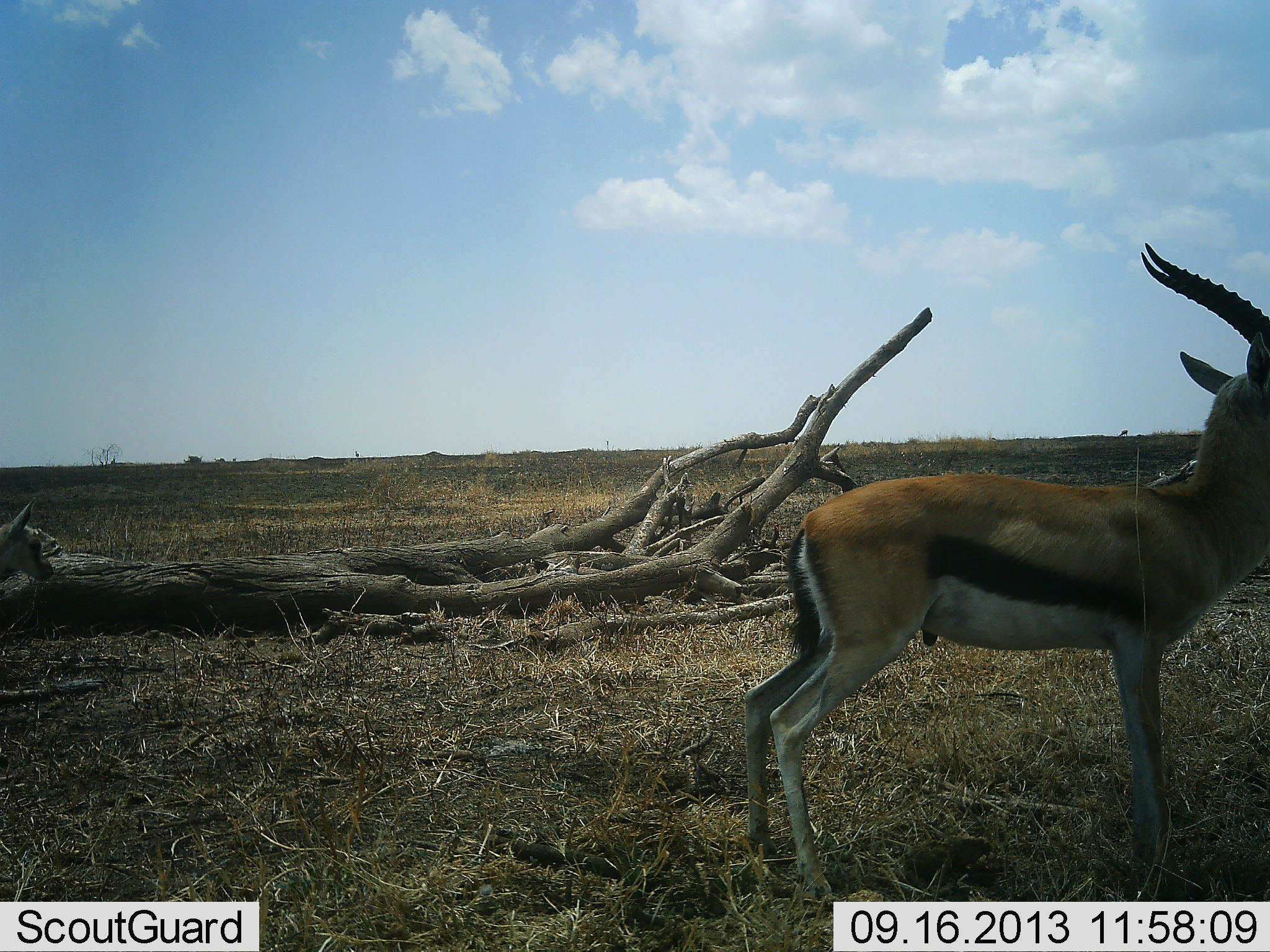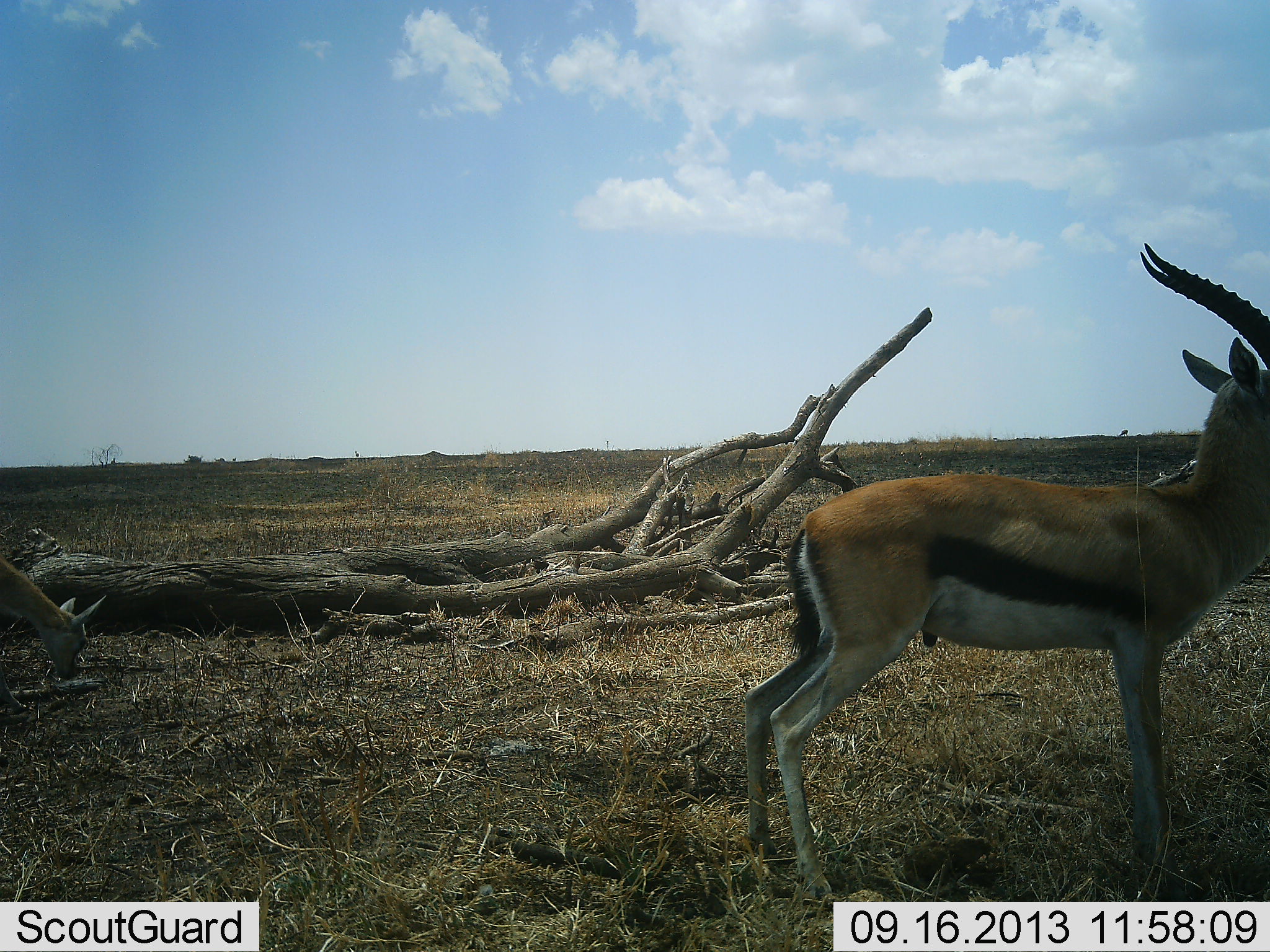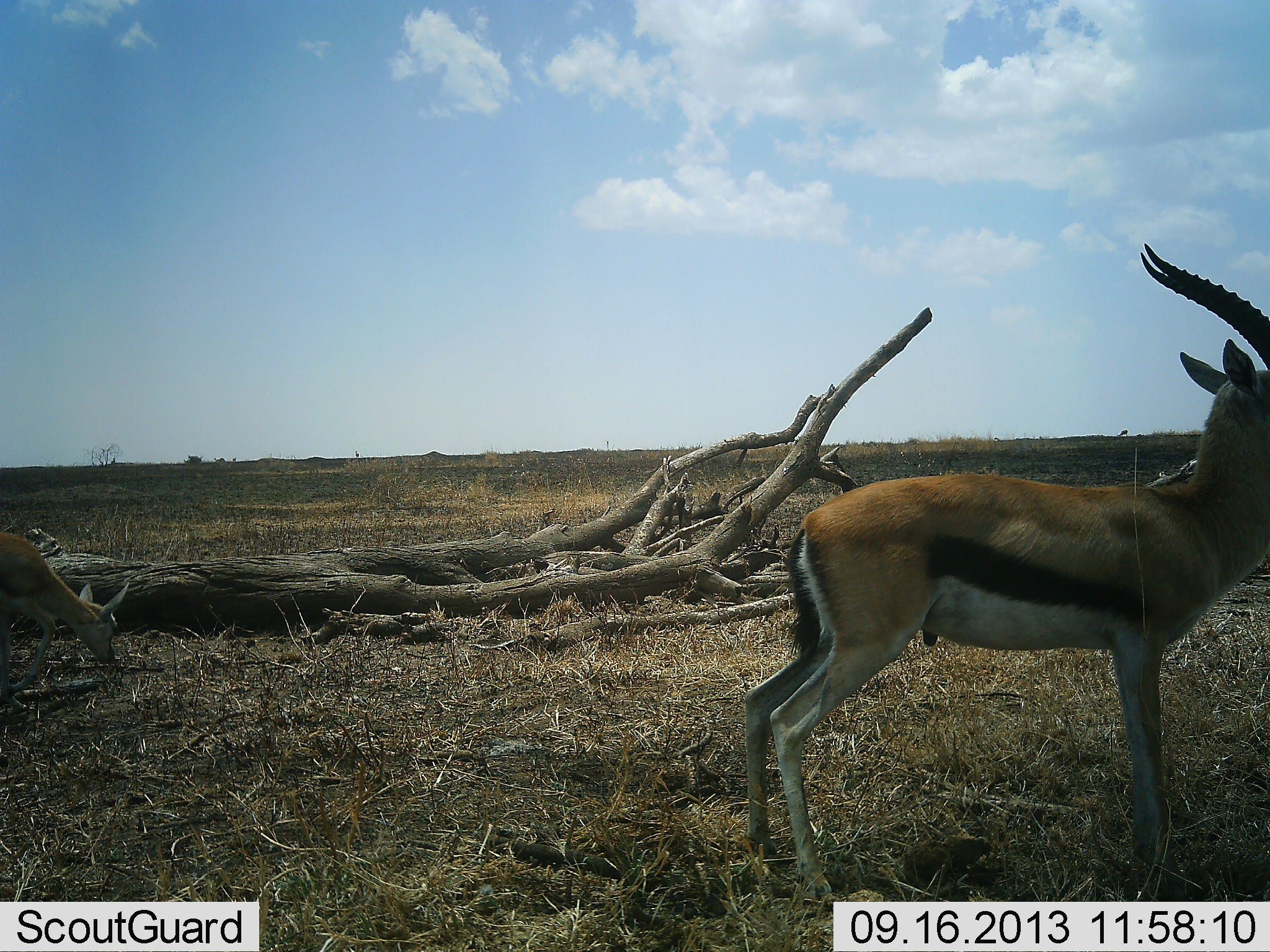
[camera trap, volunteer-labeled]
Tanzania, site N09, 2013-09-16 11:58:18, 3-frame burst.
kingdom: Animalia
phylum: Chordata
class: Mammalia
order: Artiodactyla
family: Bovidae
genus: Eudorcas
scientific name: Eudorcas thomsonii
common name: thomson's gazelle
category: gazellethomsons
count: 2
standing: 90%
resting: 0%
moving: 20%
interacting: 0%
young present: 0%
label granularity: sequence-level